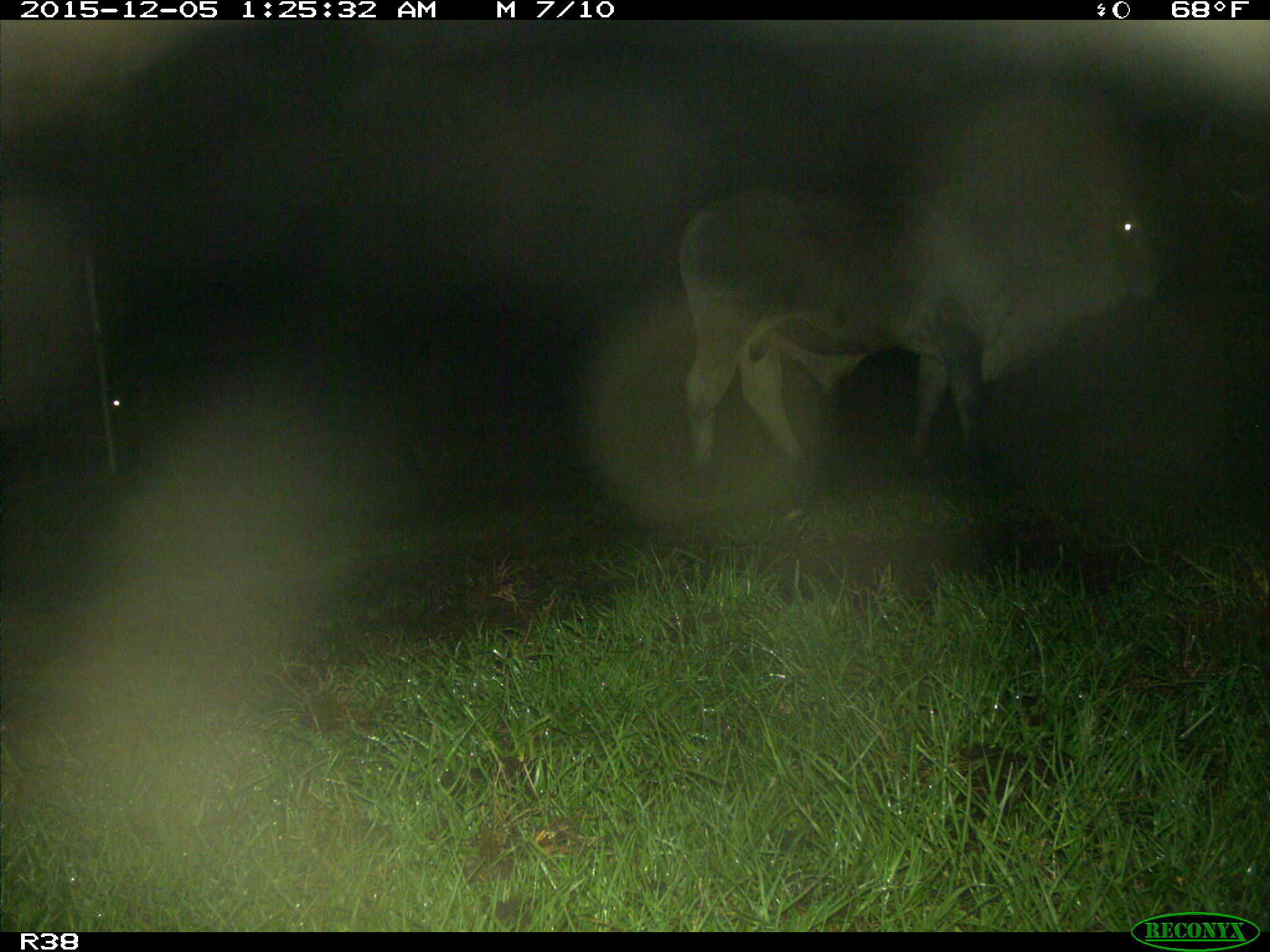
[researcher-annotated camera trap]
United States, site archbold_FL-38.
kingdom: Animalia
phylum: Chordata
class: Mammalia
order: Artiodactyla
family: Bovidae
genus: Bos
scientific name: Bos taurus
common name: domestic cow